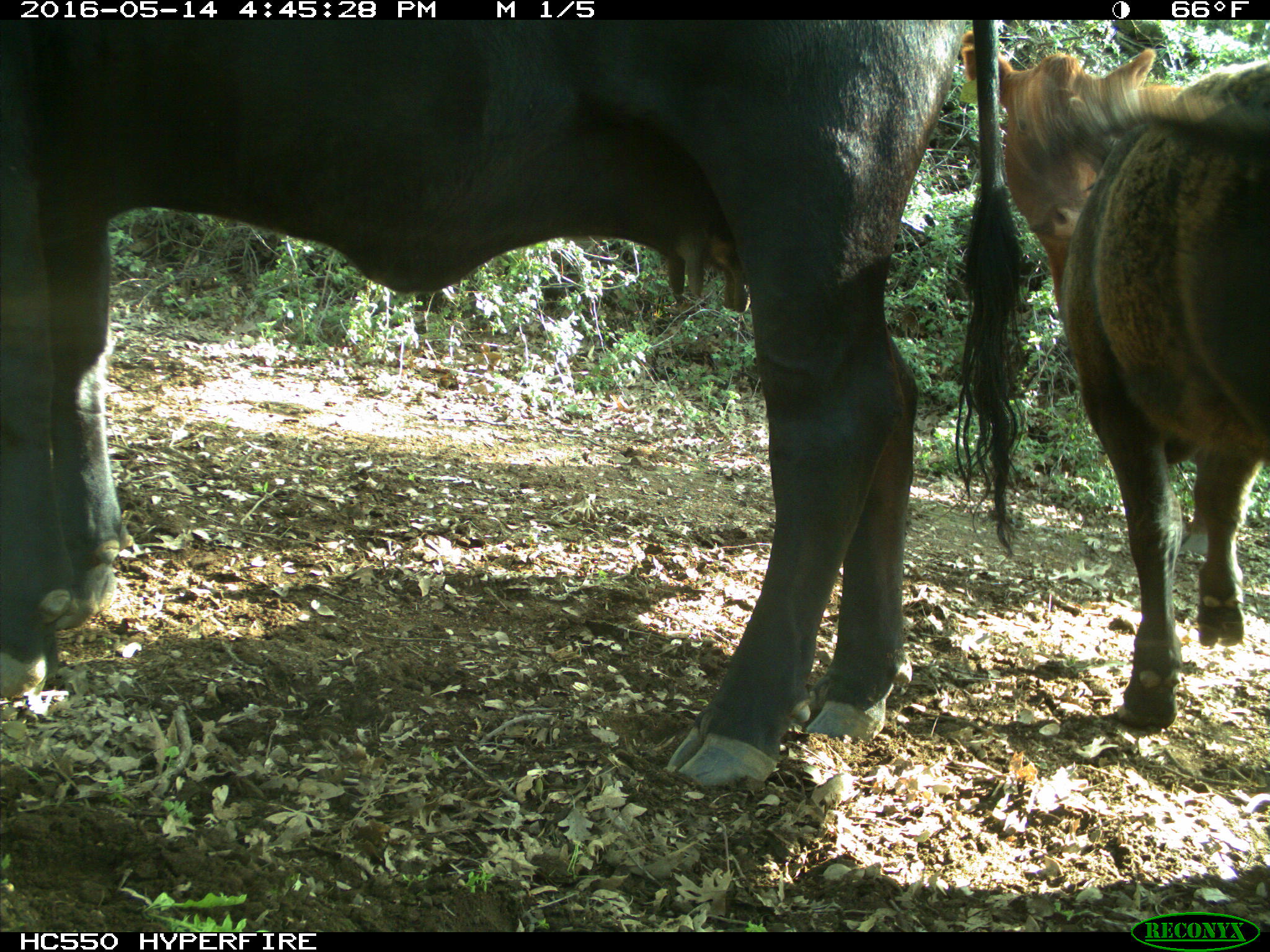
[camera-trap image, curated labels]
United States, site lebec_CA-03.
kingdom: Animalia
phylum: Chordata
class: Mammalia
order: Artiodactyla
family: Bovidae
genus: Bos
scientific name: Bos taurus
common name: domestic cow